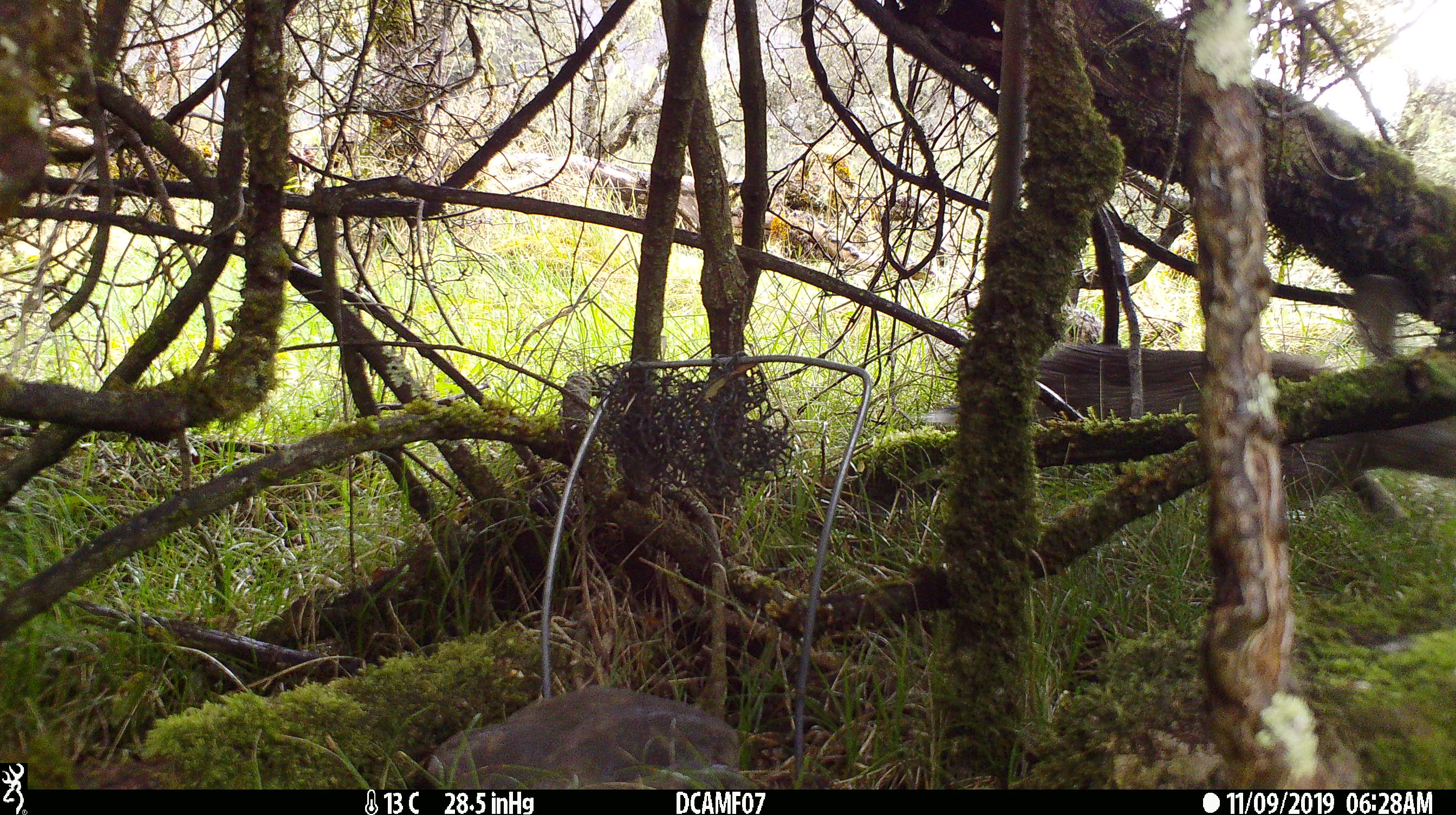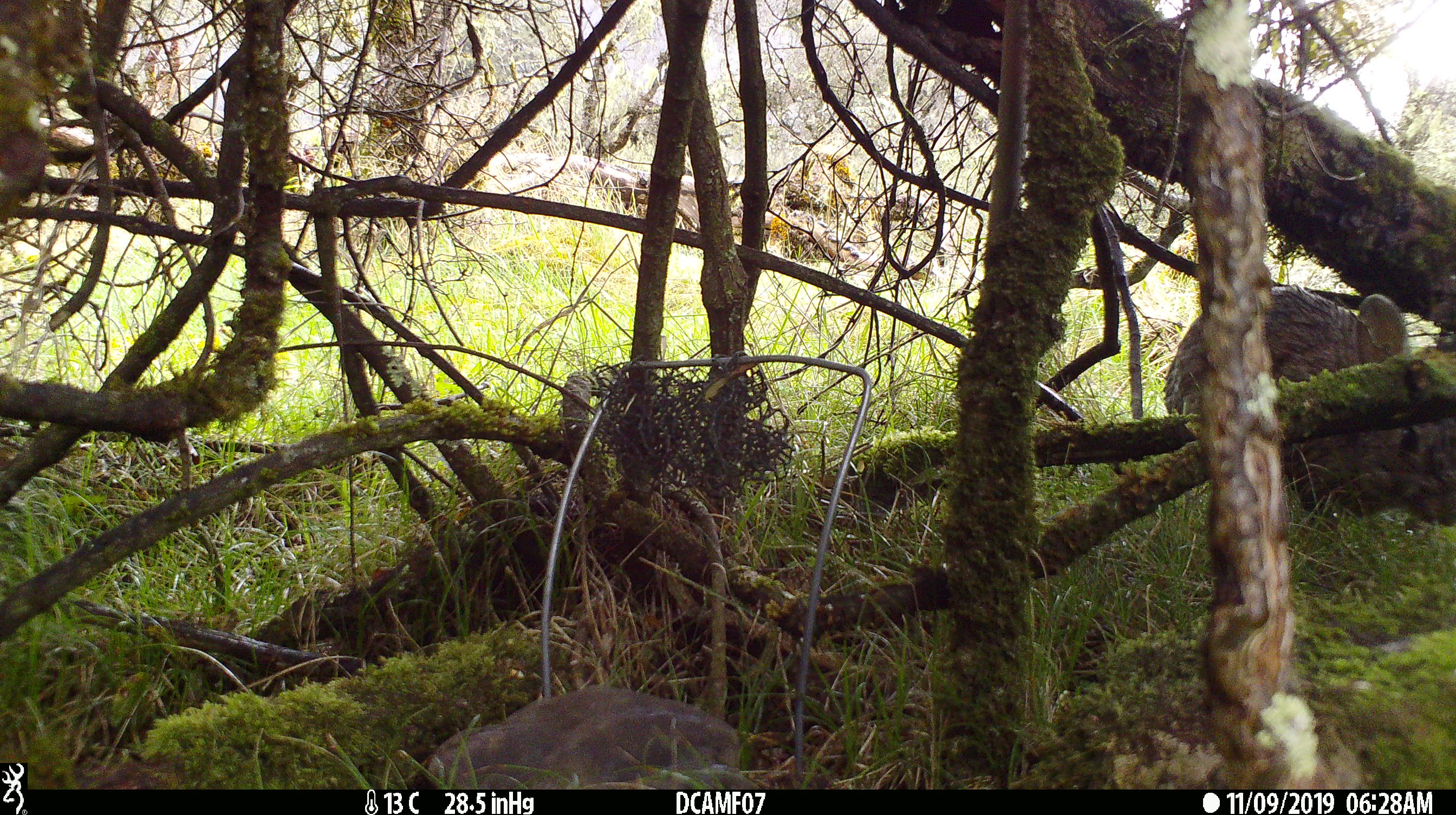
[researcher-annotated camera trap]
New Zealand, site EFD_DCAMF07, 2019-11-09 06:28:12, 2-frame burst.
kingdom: Animalia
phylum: Chordata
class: Mammalia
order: Lagomorpha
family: Leporidae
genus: Oryctolagus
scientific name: Oryctolagus cuniculus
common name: european rabbit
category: rabbit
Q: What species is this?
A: Rabbit (european rabbit) (Oryctolagus cuniculus).